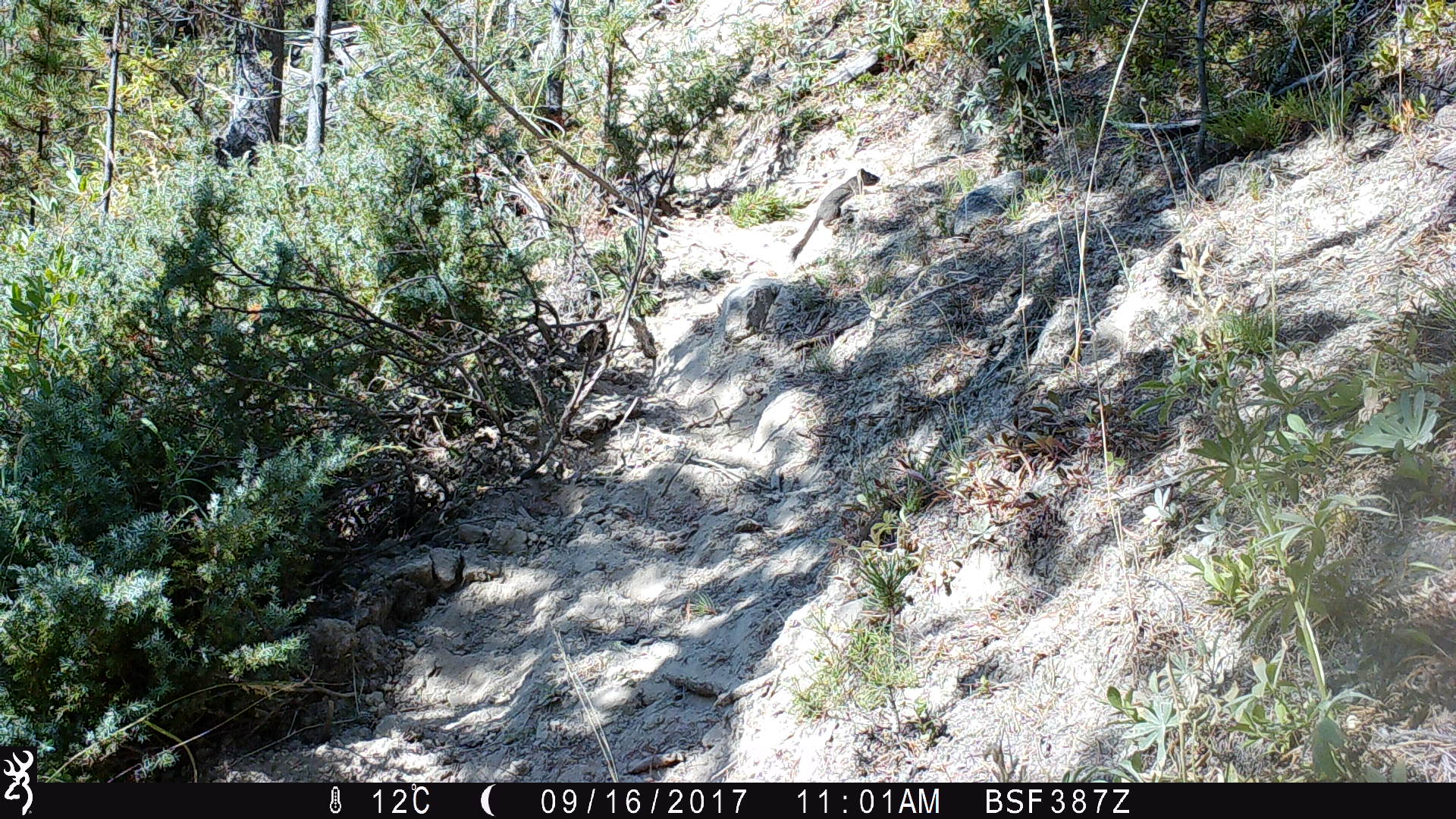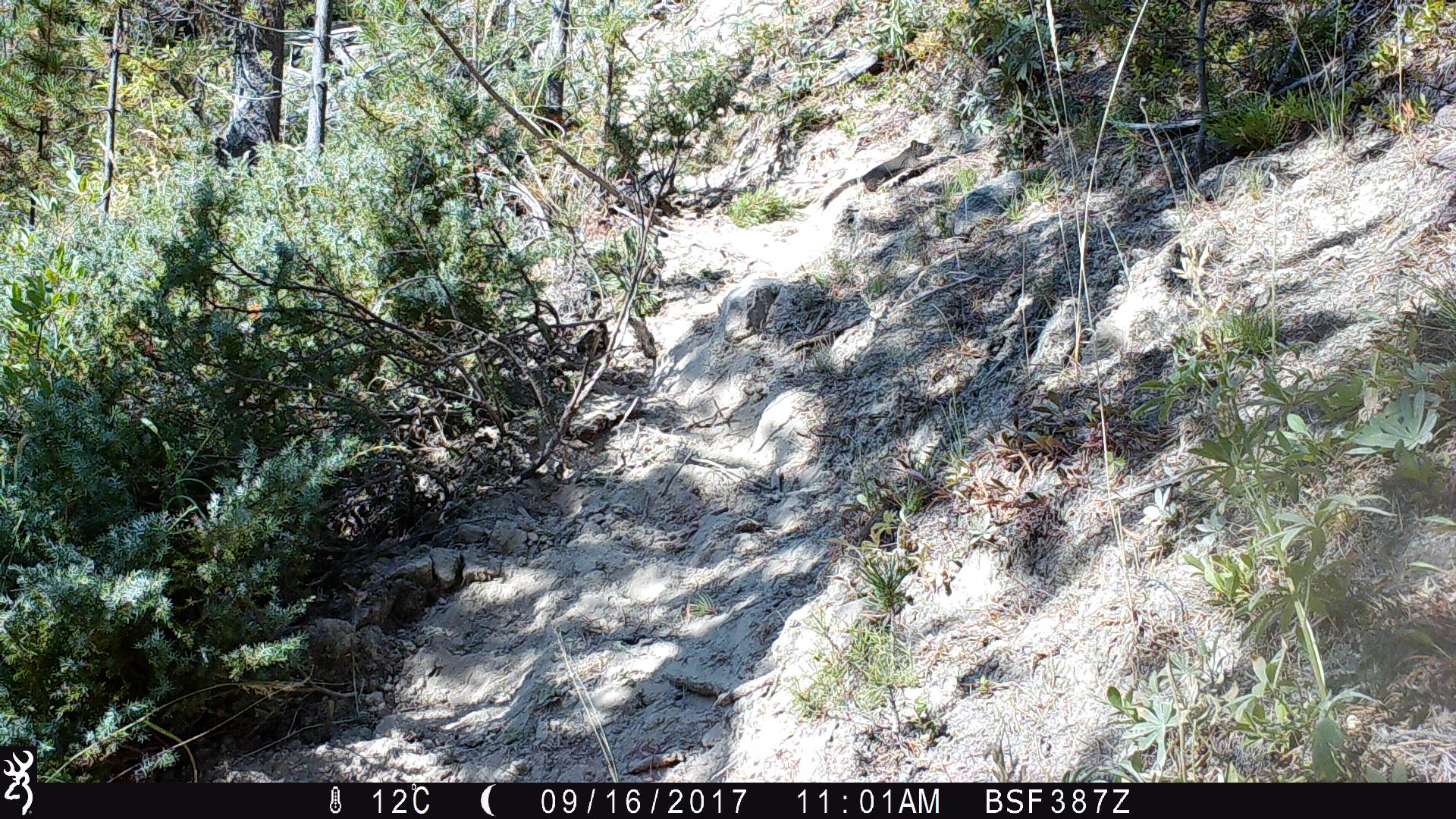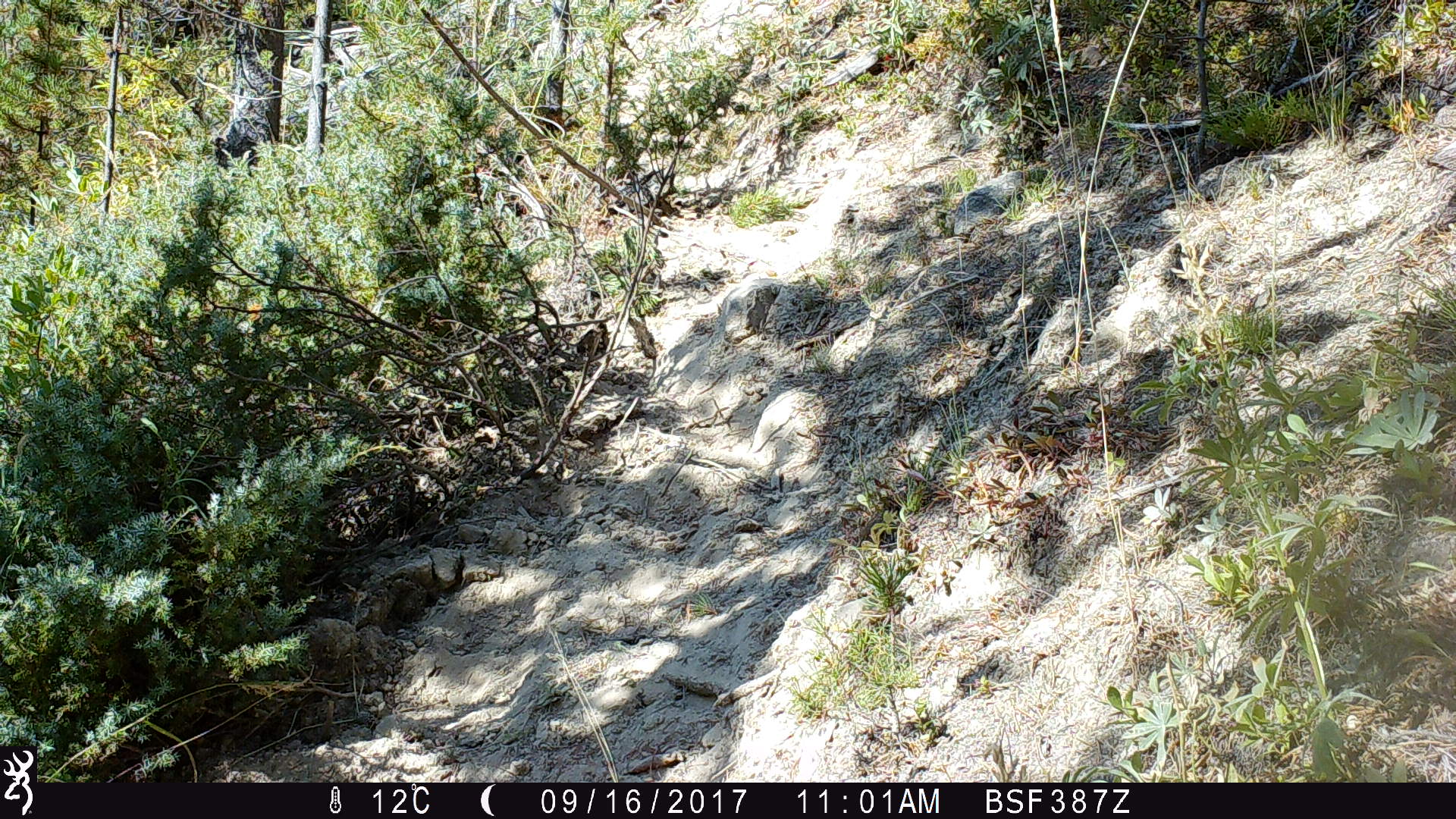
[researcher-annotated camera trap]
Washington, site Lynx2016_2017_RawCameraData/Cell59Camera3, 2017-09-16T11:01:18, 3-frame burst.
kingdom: Animalia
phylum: Chordata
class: Mammalia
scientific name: Mammalia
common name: small mammal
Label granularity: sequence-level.